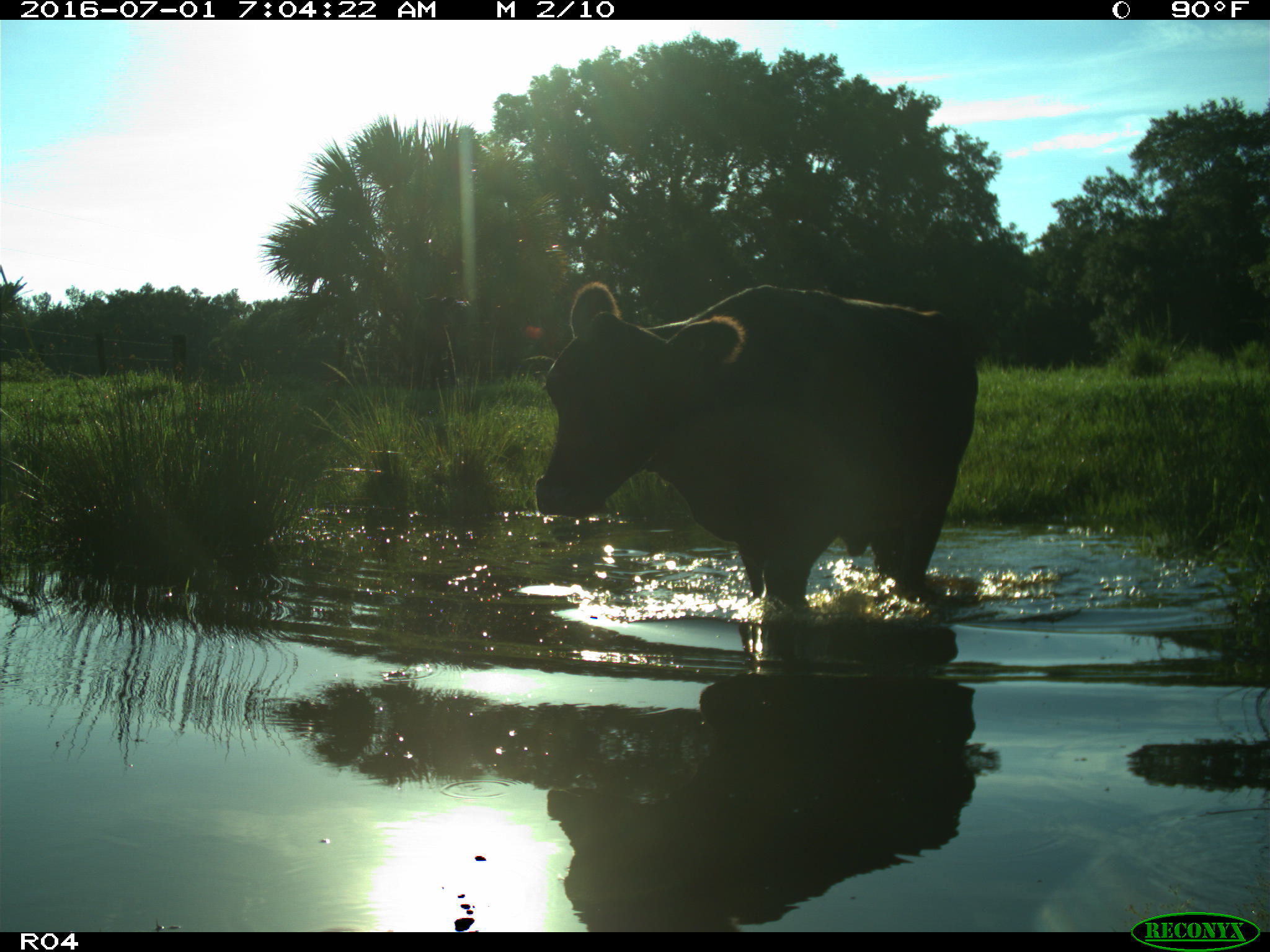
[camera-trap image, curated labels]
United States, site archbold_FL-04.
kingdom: Animalia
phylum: Chordata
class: Mammalia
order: Artiodactyla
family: Bovidae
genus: Bos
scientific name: Bos taurus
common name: domestic cow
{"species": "Bos taurus (domestic cow)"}